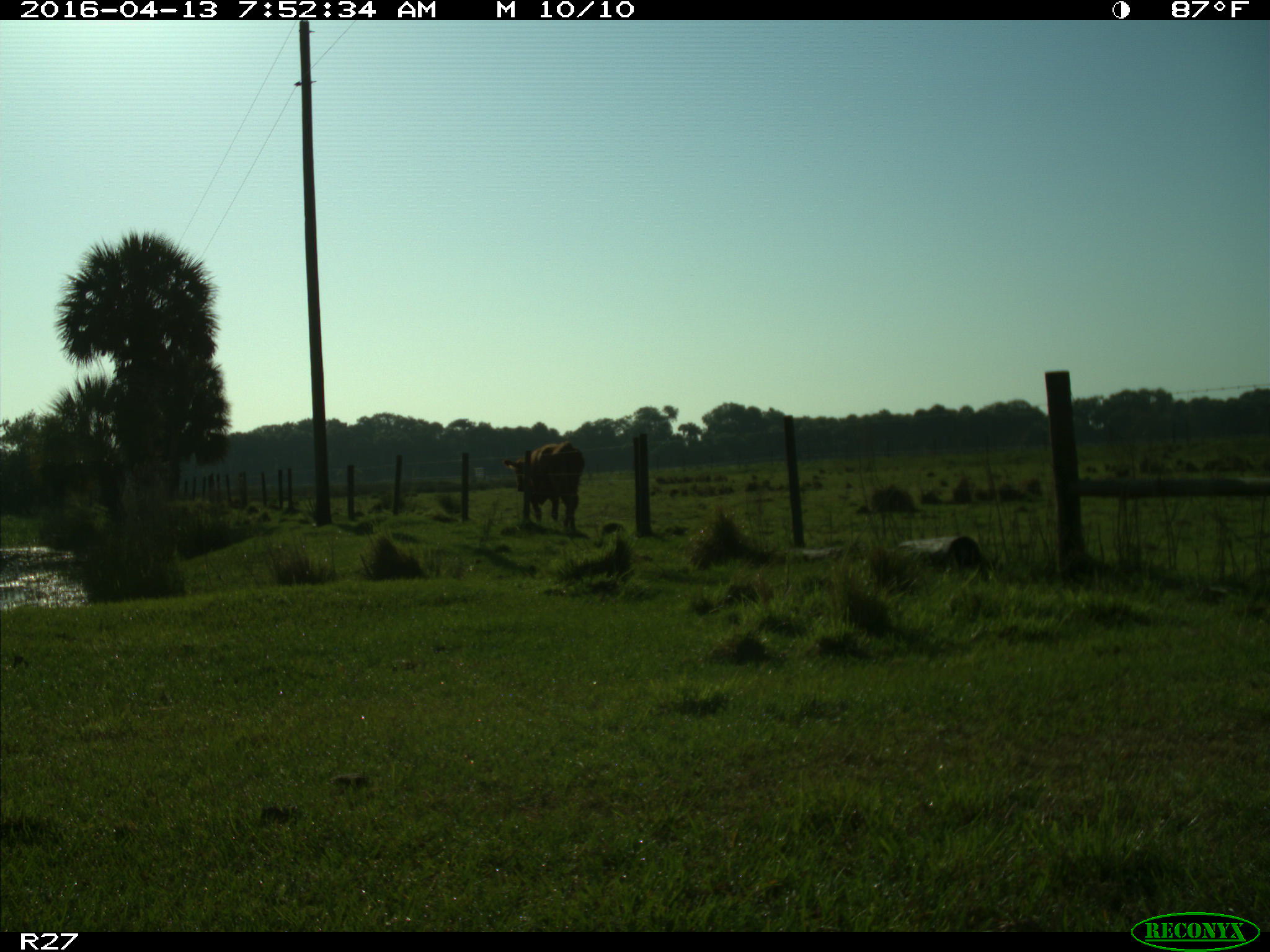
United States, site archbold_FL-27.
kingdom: Animalia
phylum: Chordata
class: Mammalia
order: Artiodactyla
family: Bovidae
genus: Bos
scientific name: Bos taurus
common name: domestic cow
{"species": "Bos taurus (domestic cow)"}